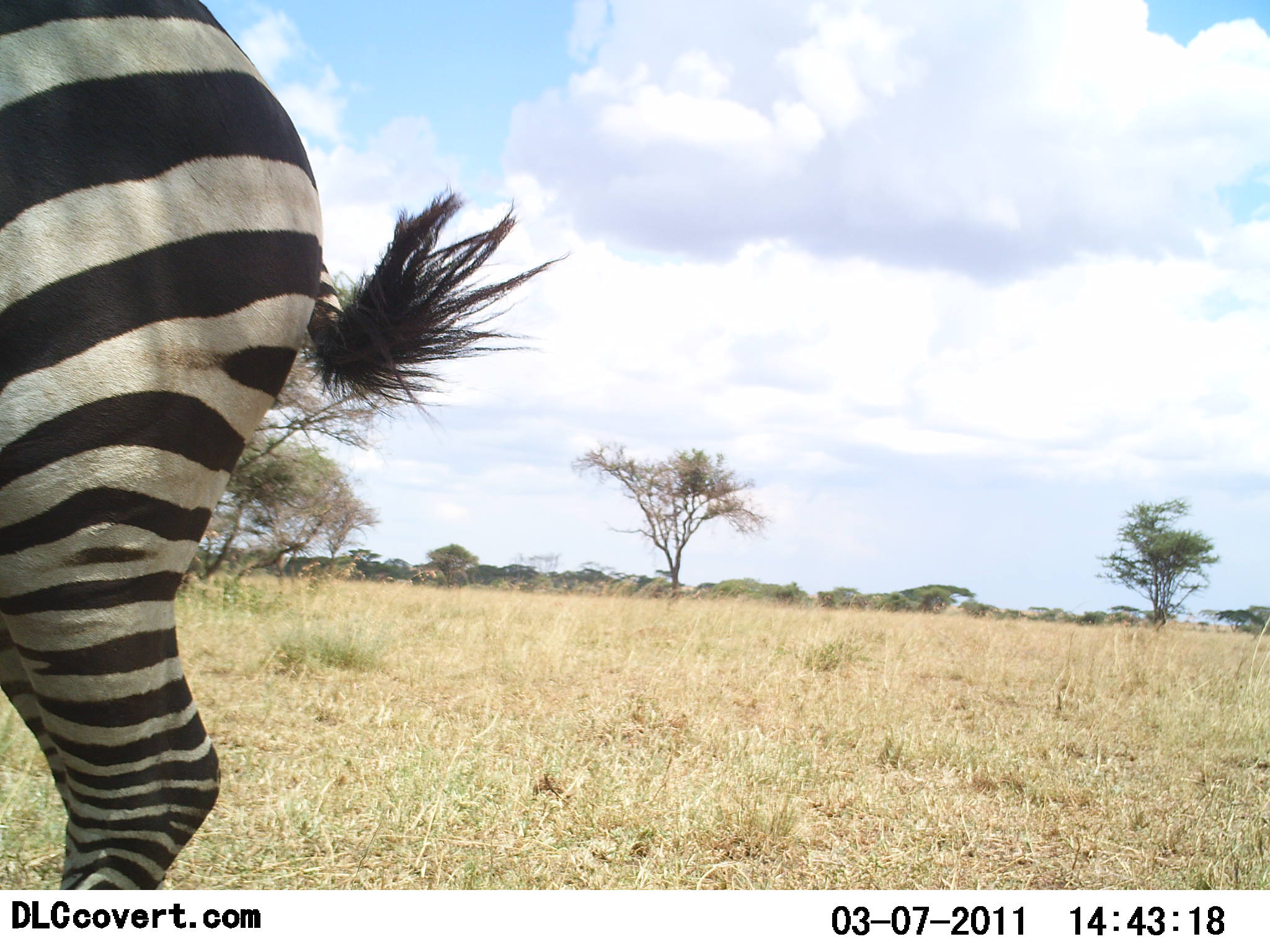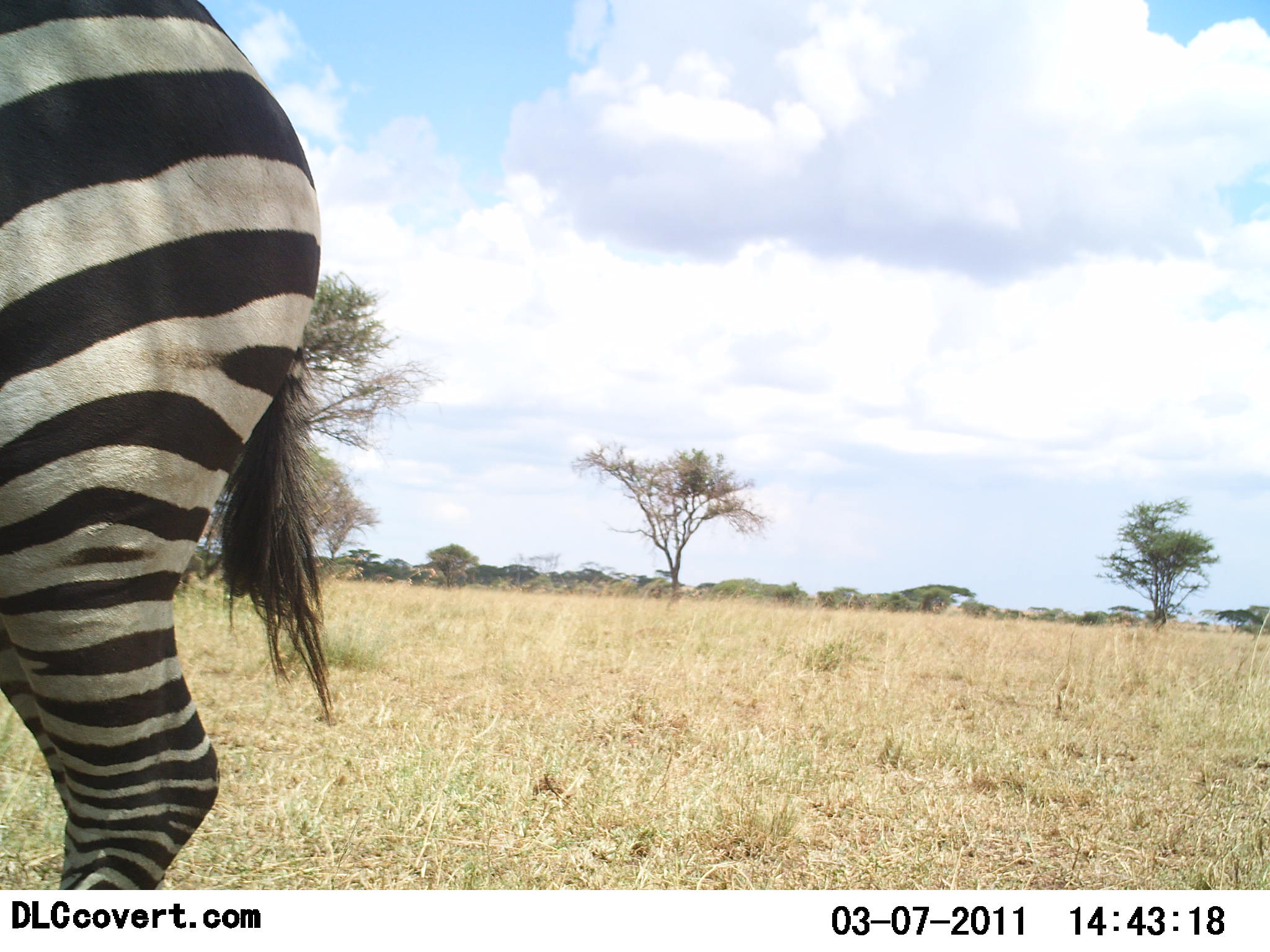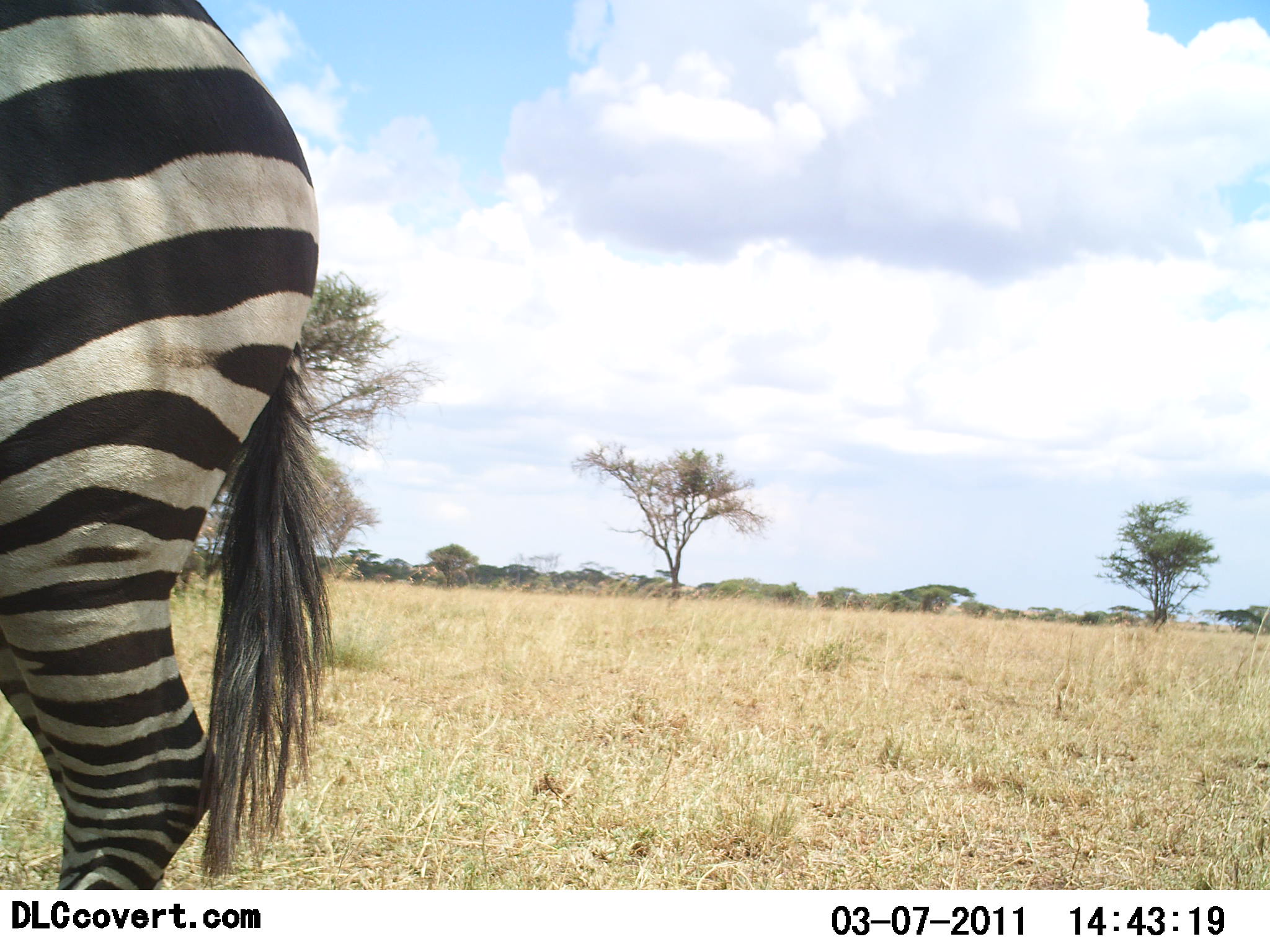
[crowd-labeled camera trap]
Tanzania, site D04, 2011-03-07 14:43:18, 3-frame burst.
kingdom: Animalia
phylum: Chordata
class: Mammalia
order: Perissodactyla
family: Equidae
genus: Equus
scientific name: Equus quagga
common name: plains zebra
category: zebra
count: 1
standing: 100%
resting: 0%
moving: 0%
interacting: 0%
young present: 0%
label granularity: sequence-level